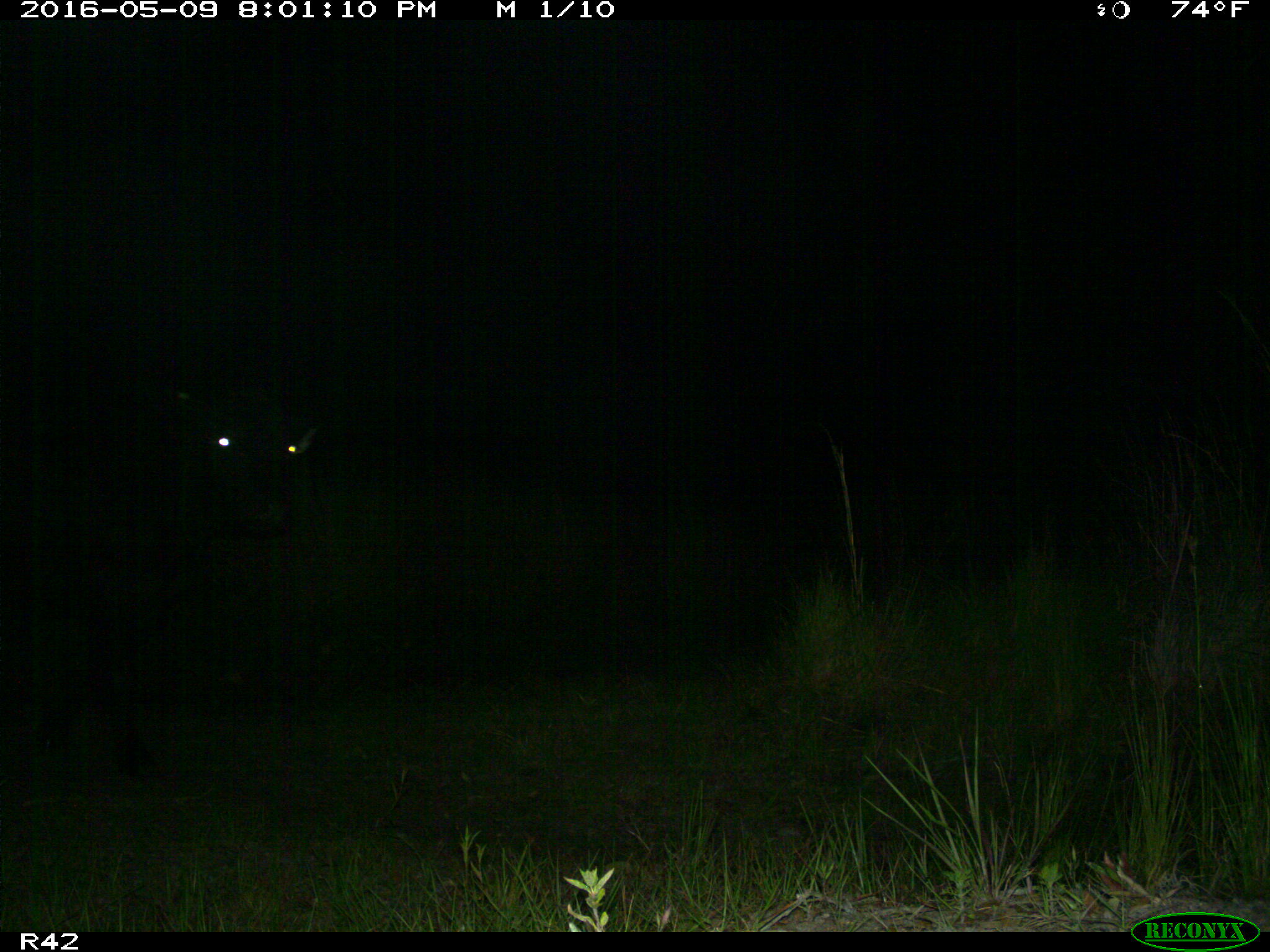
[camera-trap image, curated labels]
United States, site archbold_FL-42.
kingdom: Animalia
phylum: Chordata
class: Mammalia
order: Artiodactyla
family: Bovidae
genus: Bos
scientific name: Bos taurus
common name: domestic cow